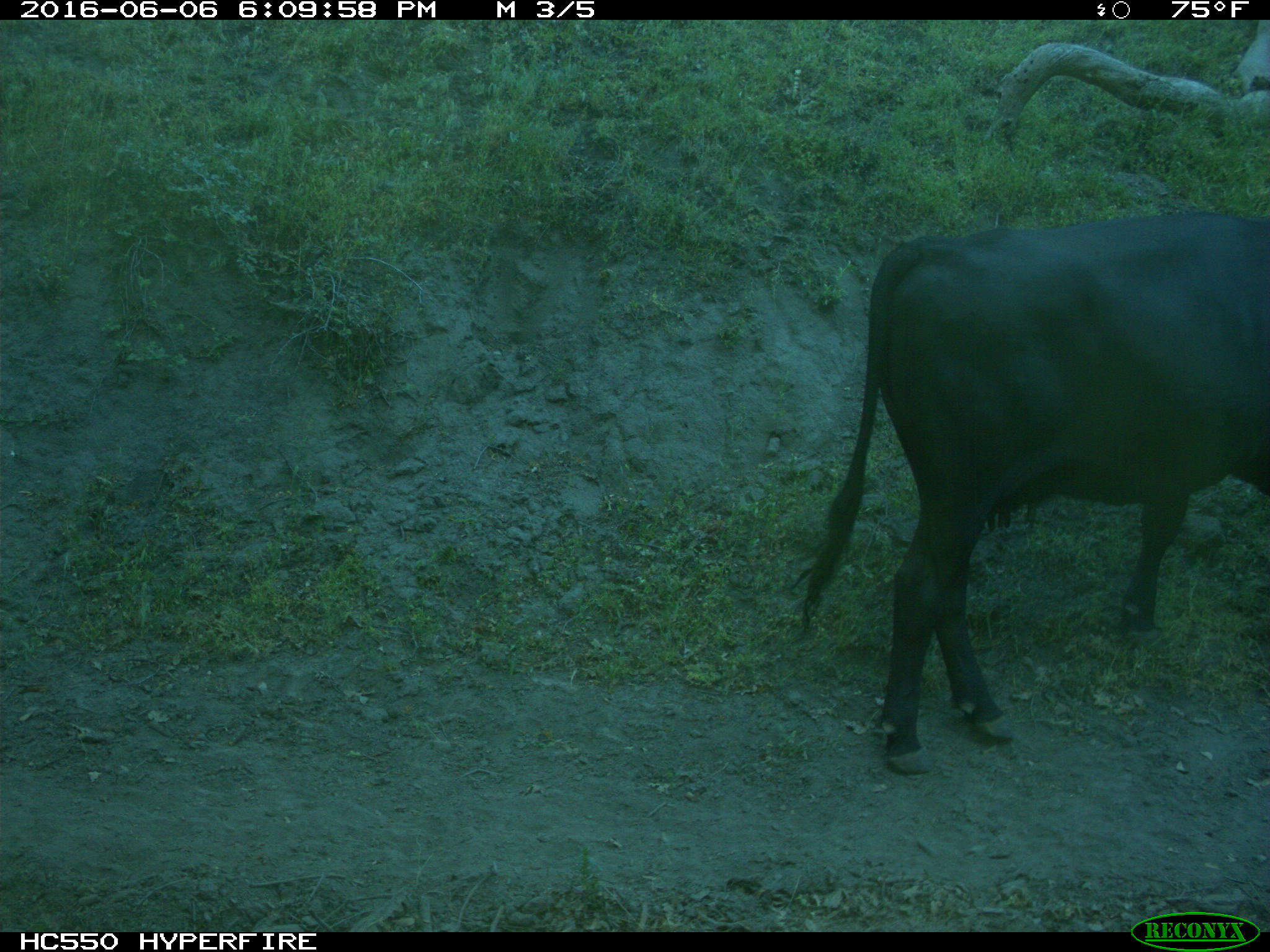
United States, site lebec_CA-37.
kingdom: Animalia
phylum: Chordata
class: Mammalia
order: Artiodactyla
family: Bovidae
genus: Bos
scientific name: Bos taurus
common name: domestic cow